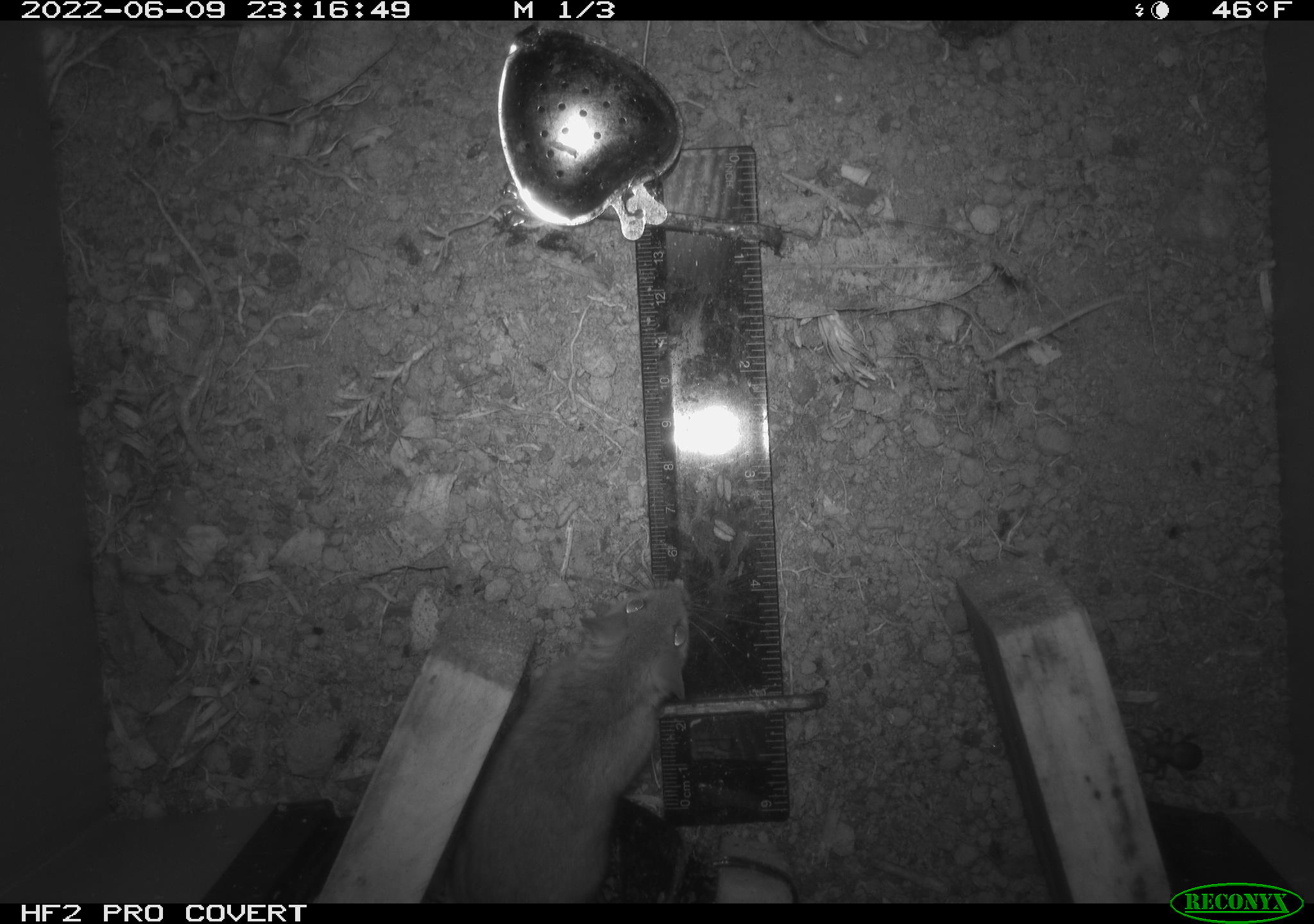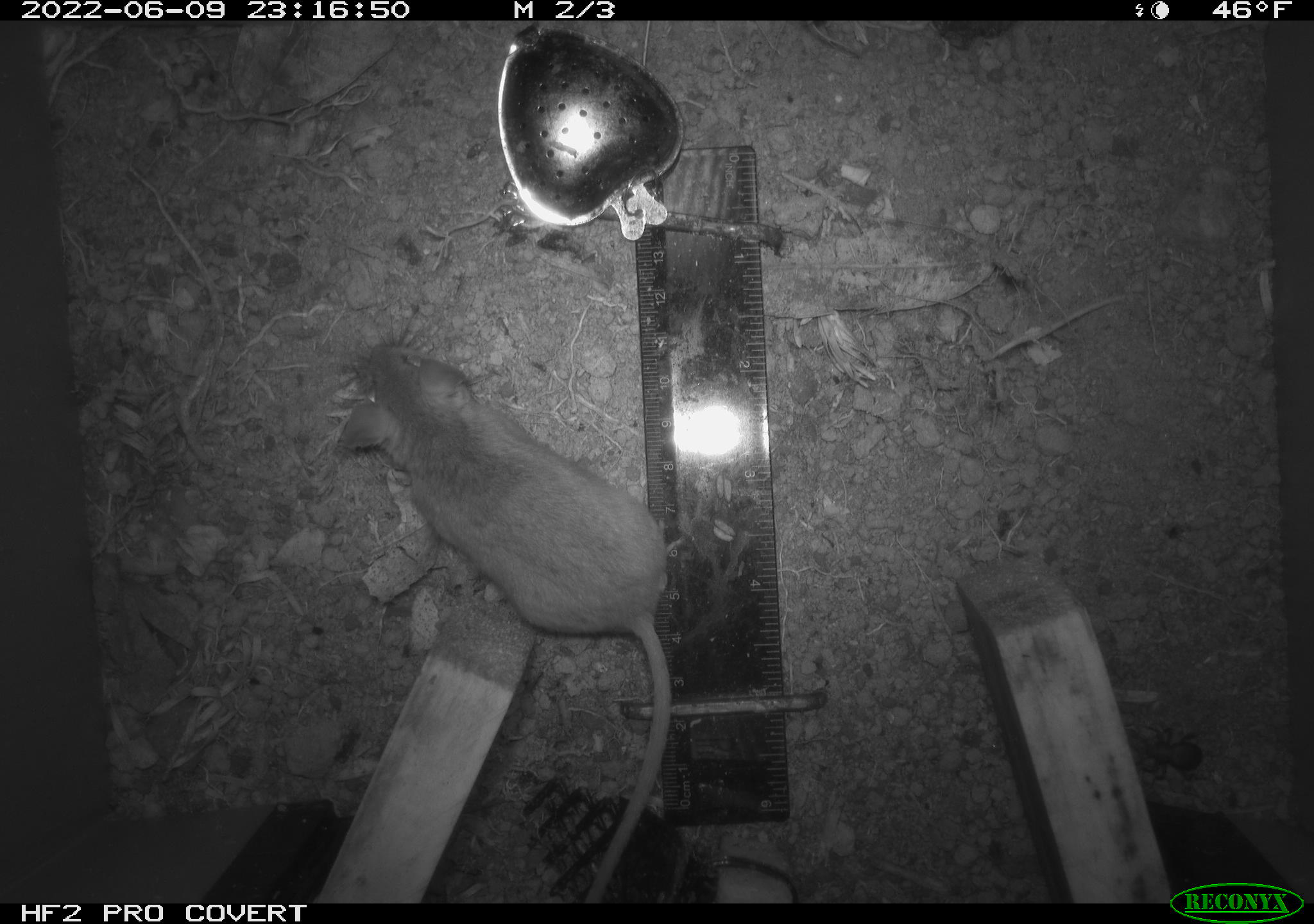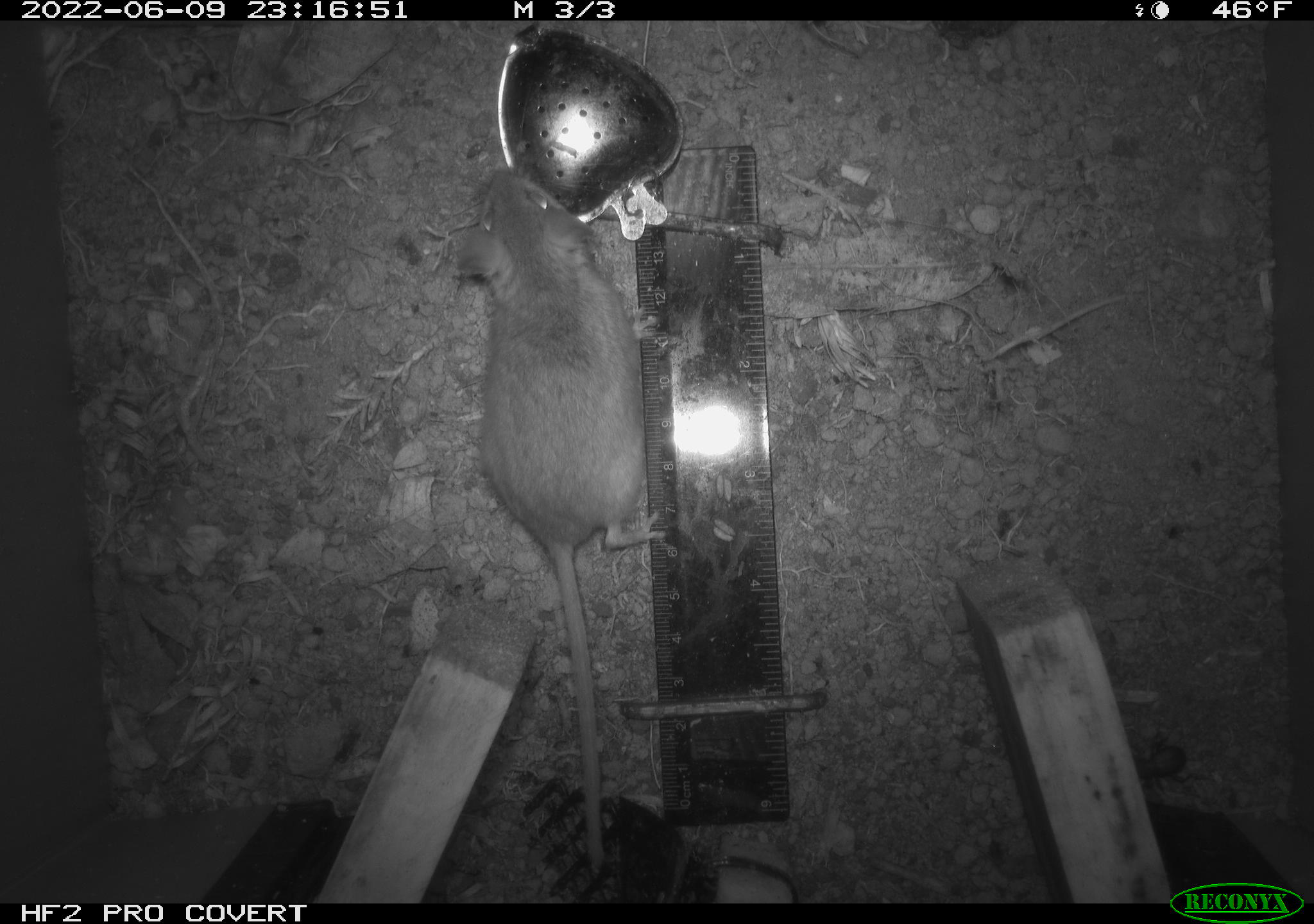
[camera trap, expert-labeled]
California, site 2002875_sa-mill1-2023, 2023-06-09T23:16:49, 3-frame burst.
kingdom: Animalia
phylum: Chordata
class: Mammalia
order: Rodentia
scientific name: Rodentia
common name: mouse species